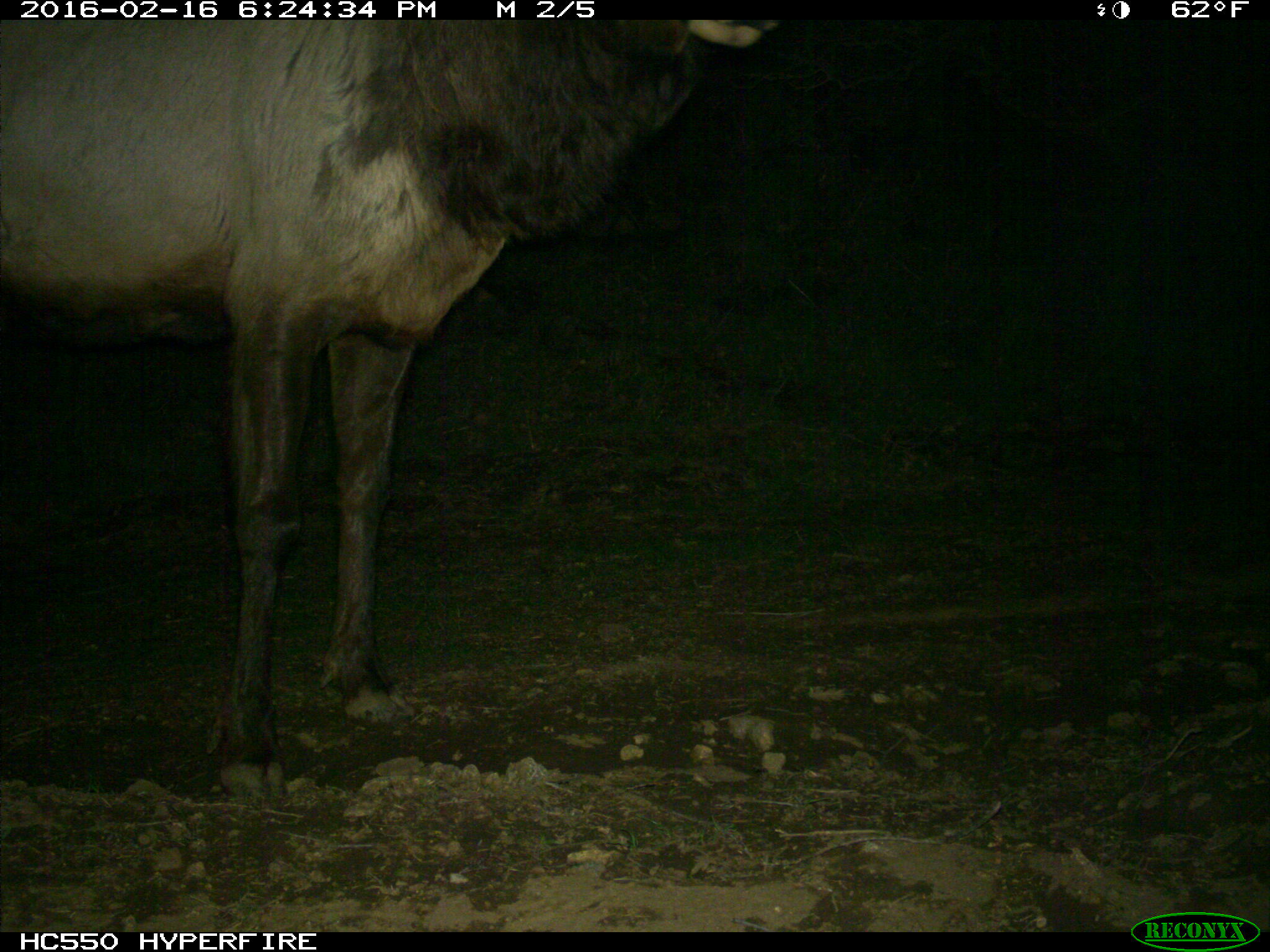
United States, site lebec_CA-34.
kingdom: Animalia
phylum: Chordata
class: Mammalia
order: Artiodactyla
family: Cervidae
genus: Cervus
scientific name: Cervus canadensis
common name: elk